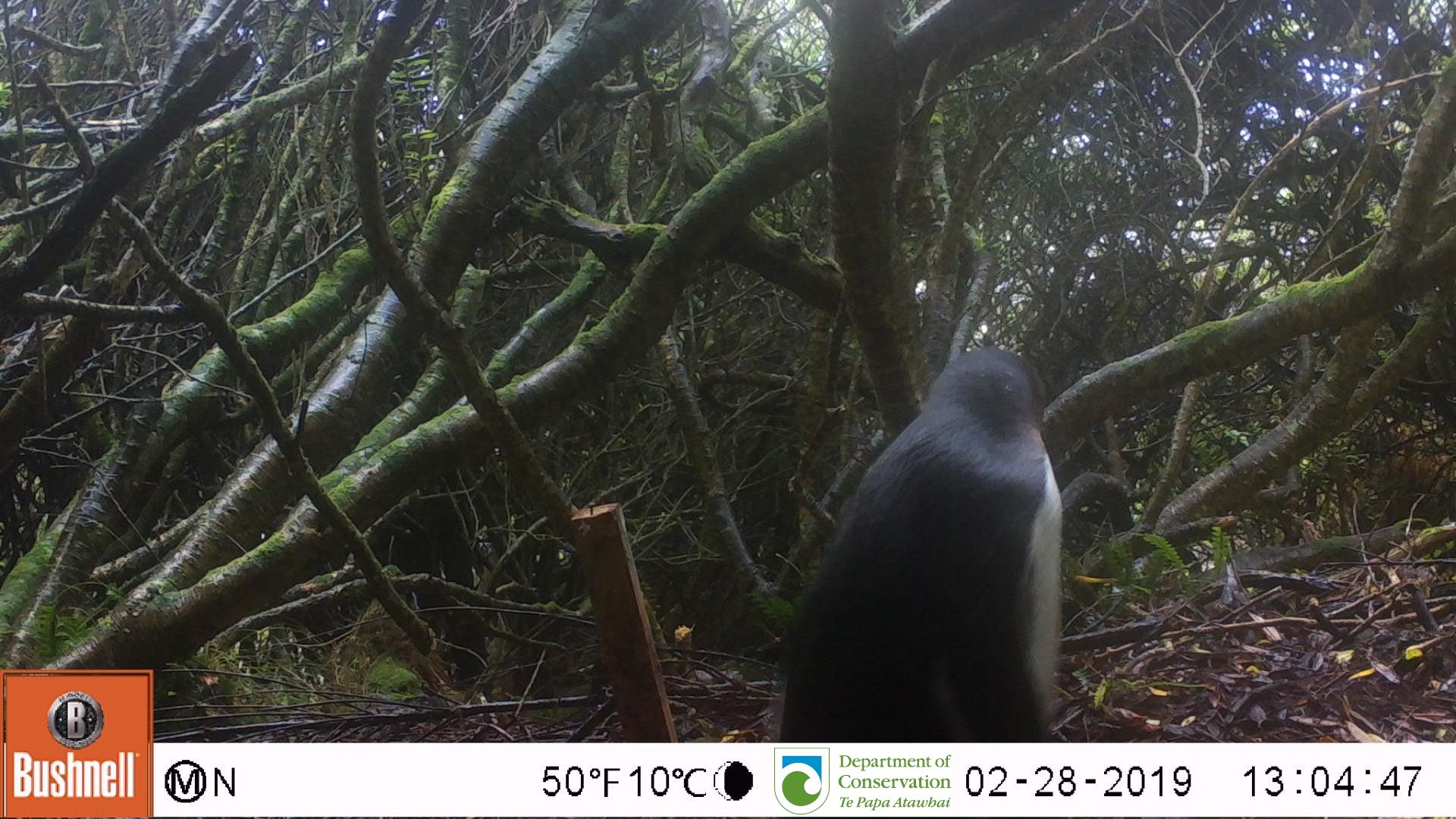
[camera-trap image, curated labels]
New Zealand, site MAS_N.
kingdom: Animalia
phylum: Chordata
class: Aves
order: Sphenisciformes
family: Spheniscidae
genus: Megadyptes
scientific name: Megadyptes antipodes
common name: yellow-eyed penguin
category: yellow eyed penguin